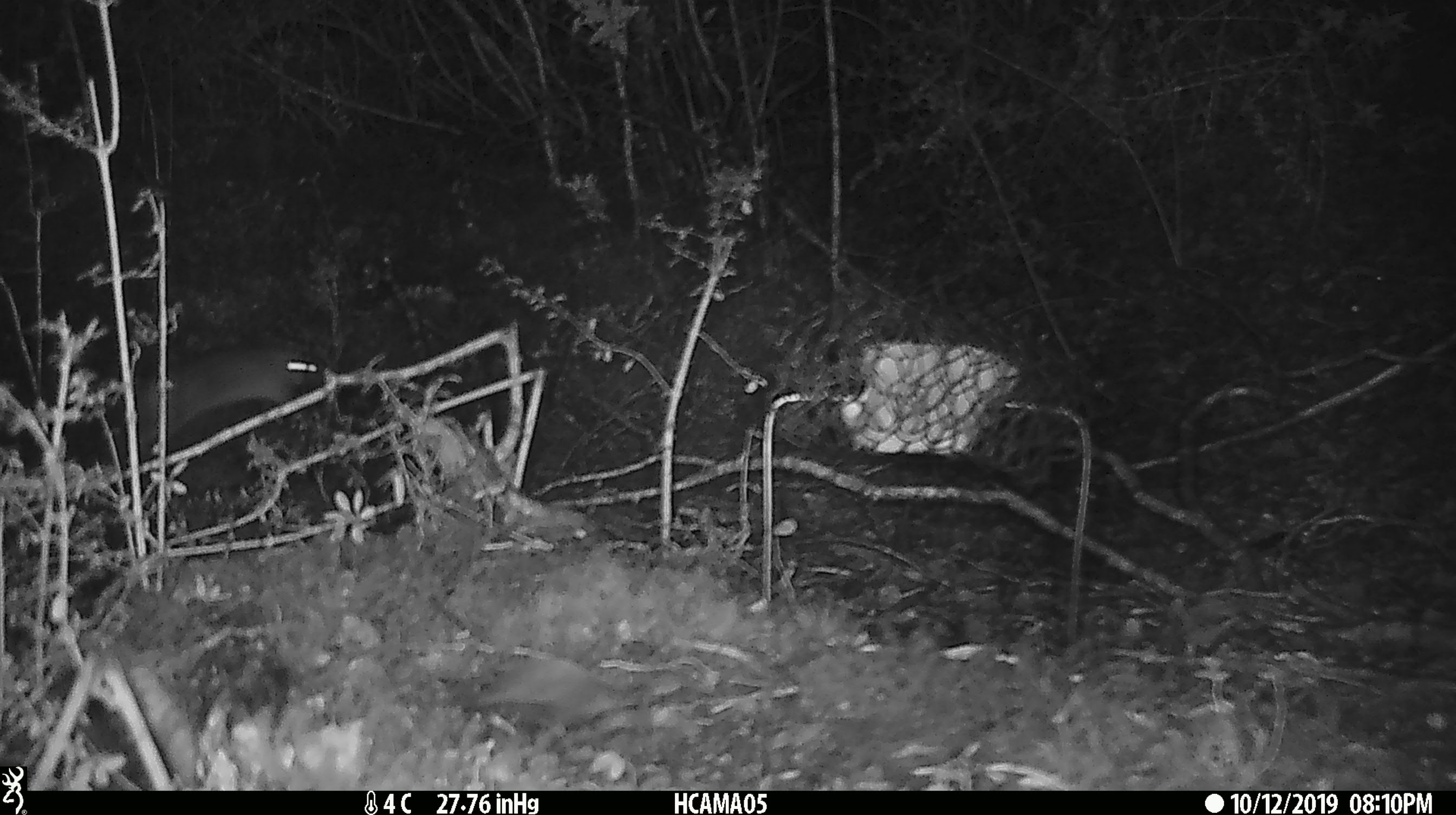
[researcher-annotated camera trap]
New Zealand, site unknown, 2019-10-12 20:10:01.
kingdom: Animalia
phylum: Chordata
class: Mammalia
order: Rodentia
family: Muridae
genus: Mus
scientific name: Mus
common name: mouse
Mouse (Mus).